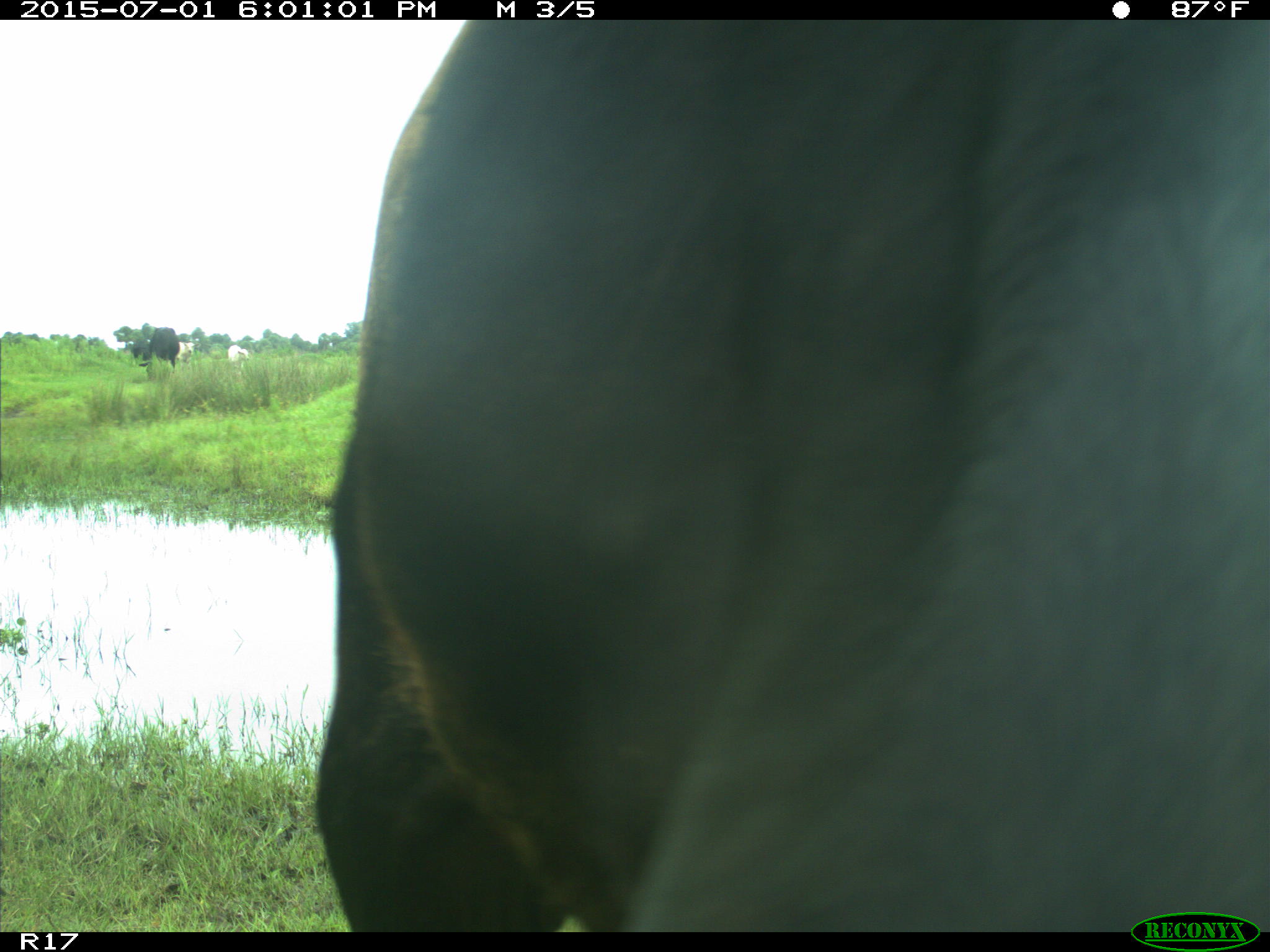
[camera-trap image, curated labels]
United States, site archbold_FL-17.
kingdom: Animalia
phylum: Chordata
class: Mammalia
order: Artiodactyla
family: Bovidae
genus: Bos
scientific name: Bos taurus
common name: domestic cow